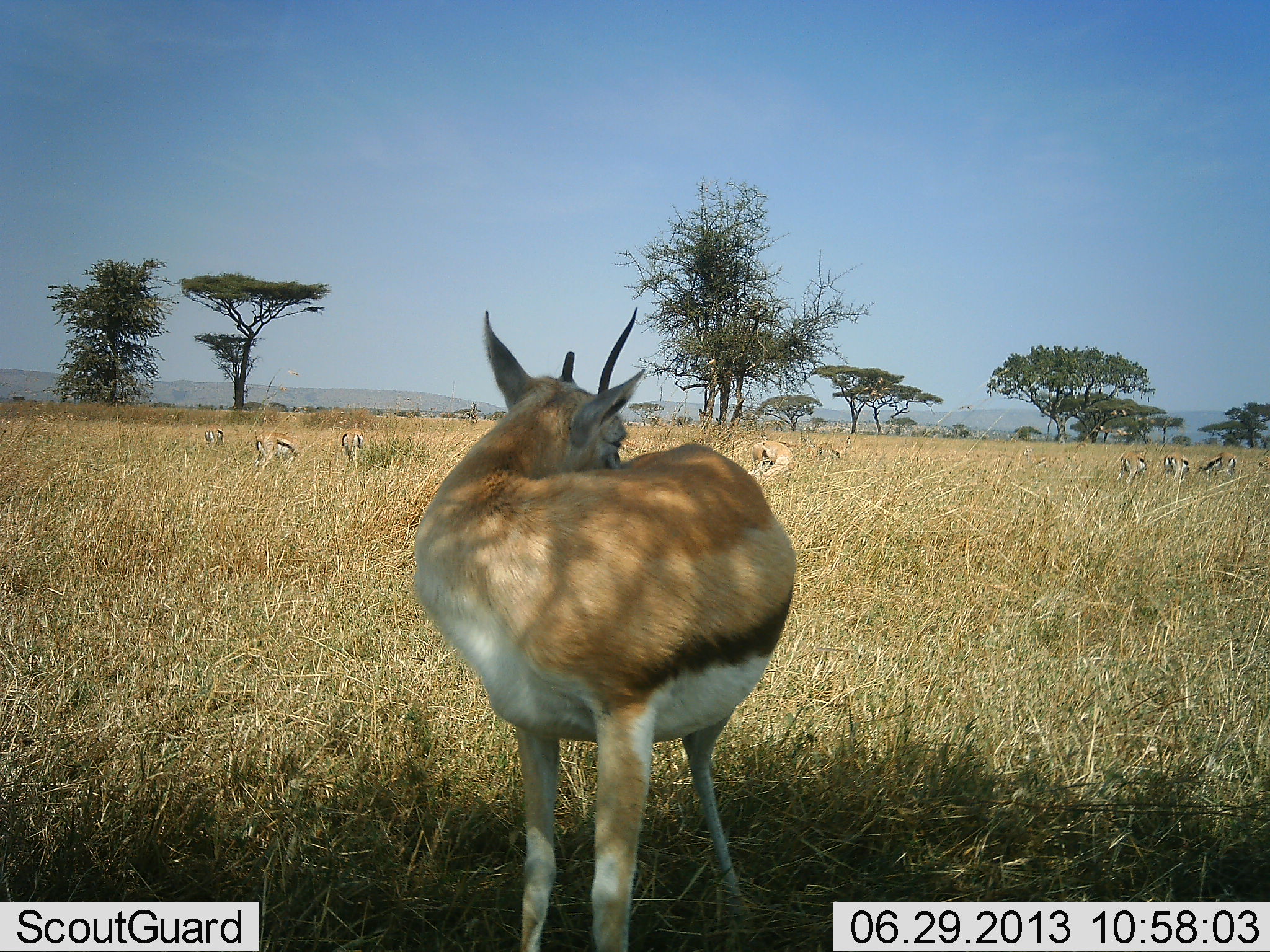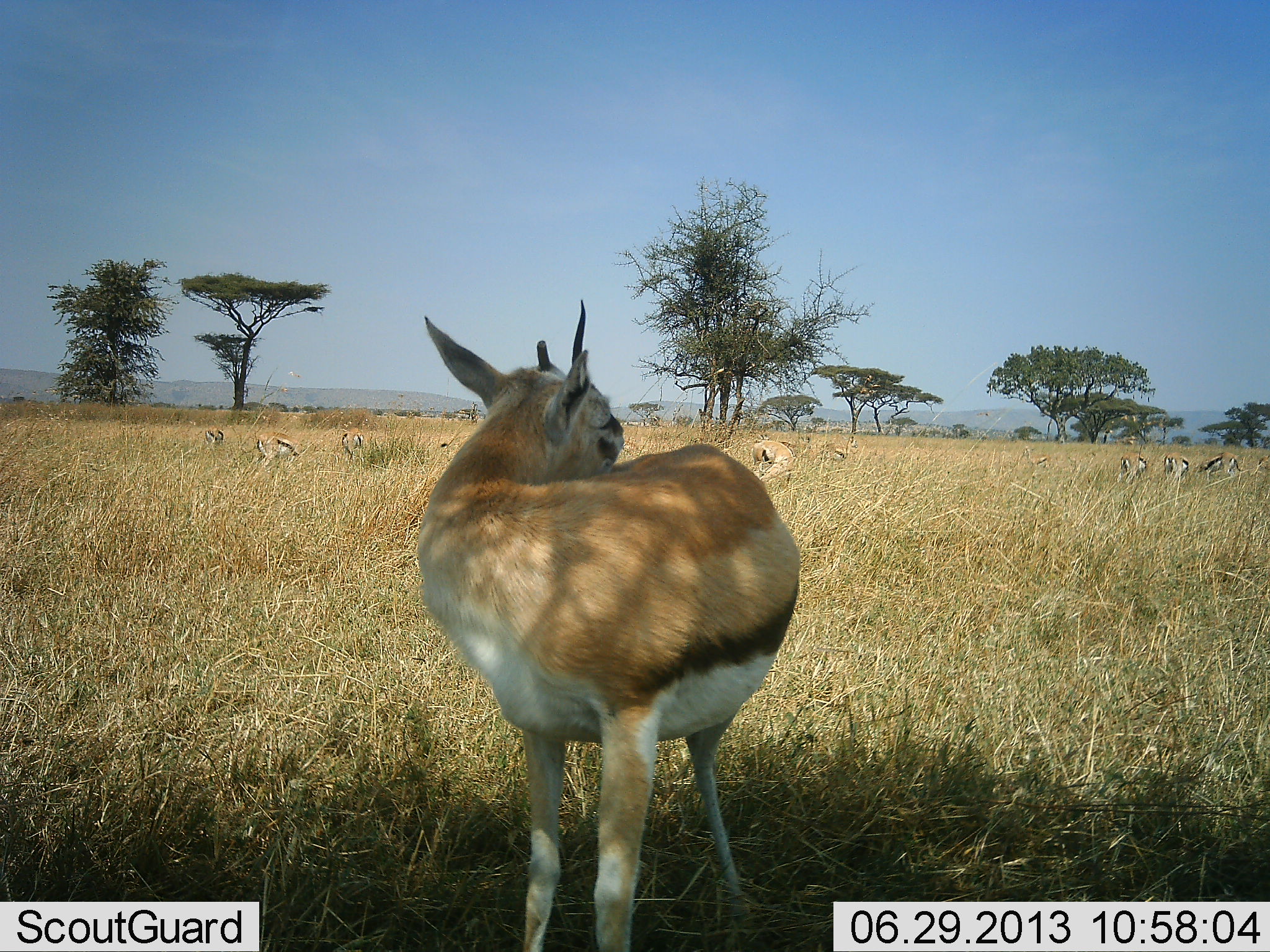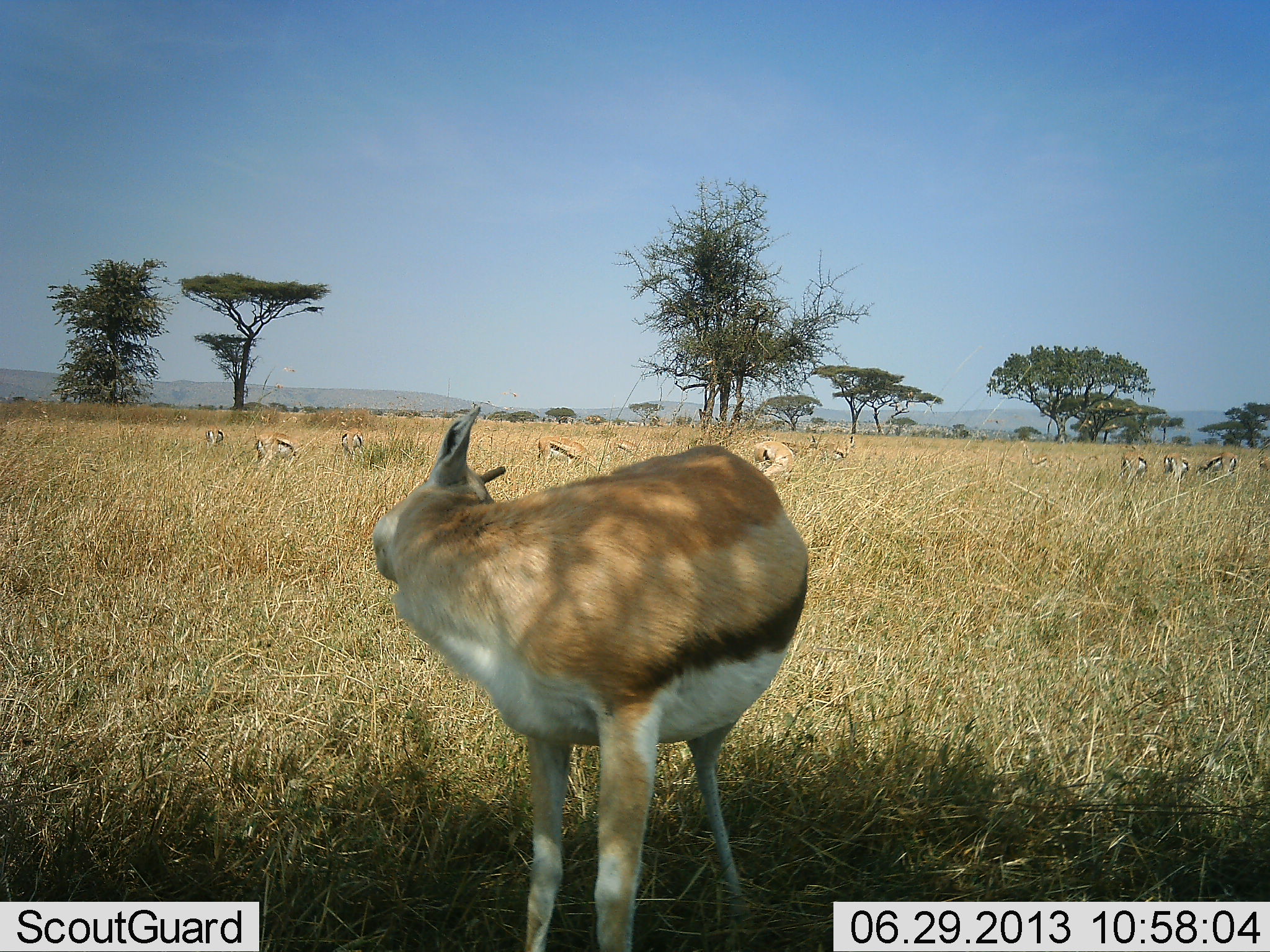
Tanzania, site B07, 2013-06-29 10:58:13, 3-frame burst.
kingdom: Animalia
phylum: Chordata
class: Mammalia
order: Artiodactyla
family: Bovidae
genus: Eudorcas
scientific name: Eudorcas thomsonii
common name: thomson's gazelle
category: gazellethomsons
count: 11-50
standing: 97%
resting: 6%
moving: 6%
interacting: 14%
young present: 0%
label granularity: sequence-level